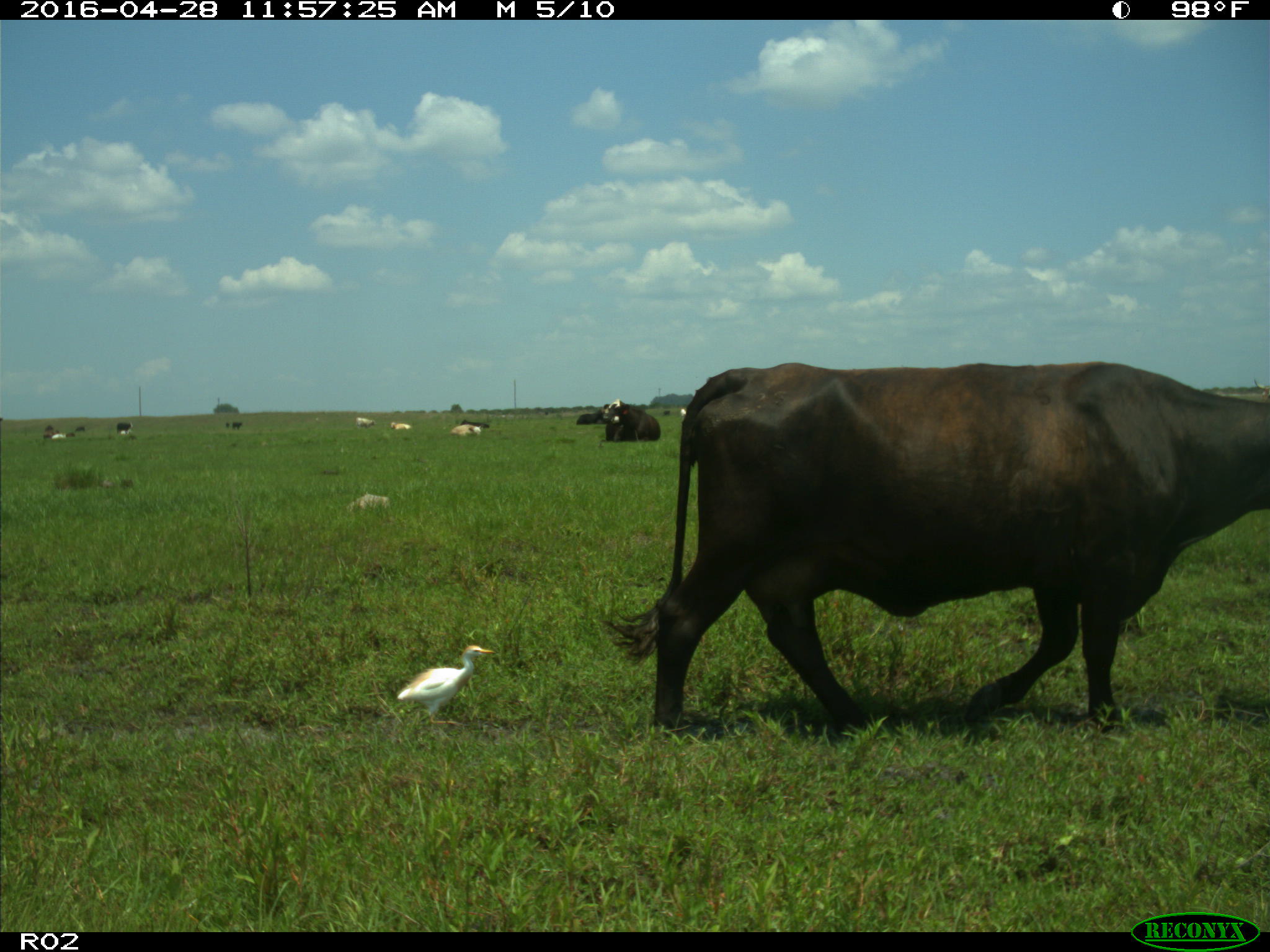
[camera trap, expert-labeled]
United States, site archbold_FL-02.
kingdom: Animalia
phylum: Chordata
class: Mammalia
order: Artiodactyla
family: Bovidae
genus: Bos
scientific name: Bos taurus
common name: domestic cow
Bos taurus (domestic cow).